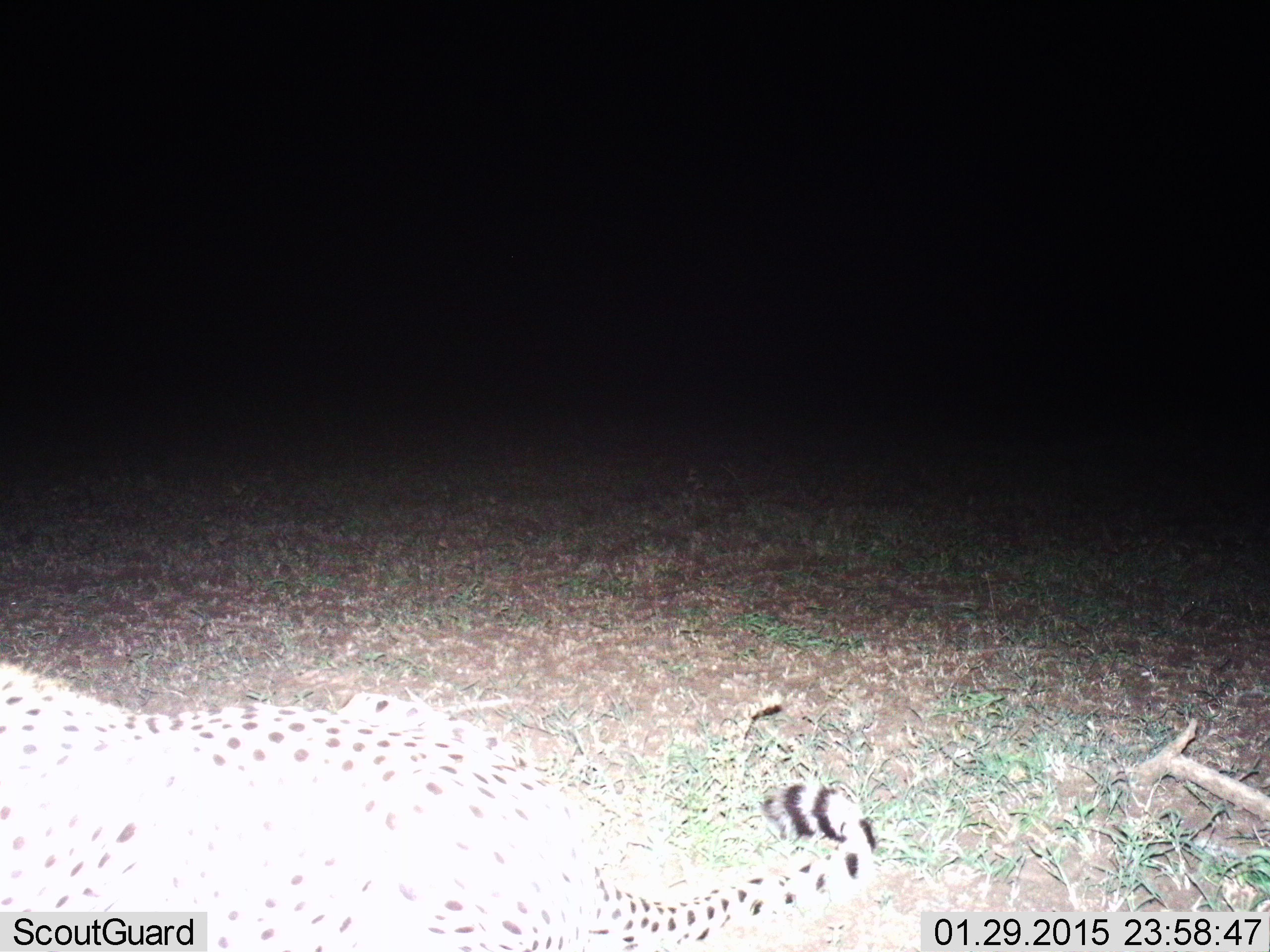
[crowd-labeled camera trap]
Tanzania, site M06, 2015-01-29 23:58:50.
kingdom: Animalia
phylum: Chordata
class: Mammalia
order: Carnivora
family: Felidae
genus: Acinonyx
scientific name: Acinonyx jubatus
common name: cheetah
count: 1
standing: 0%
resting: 90%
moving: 10%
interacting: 0%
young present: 0%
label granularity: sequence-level